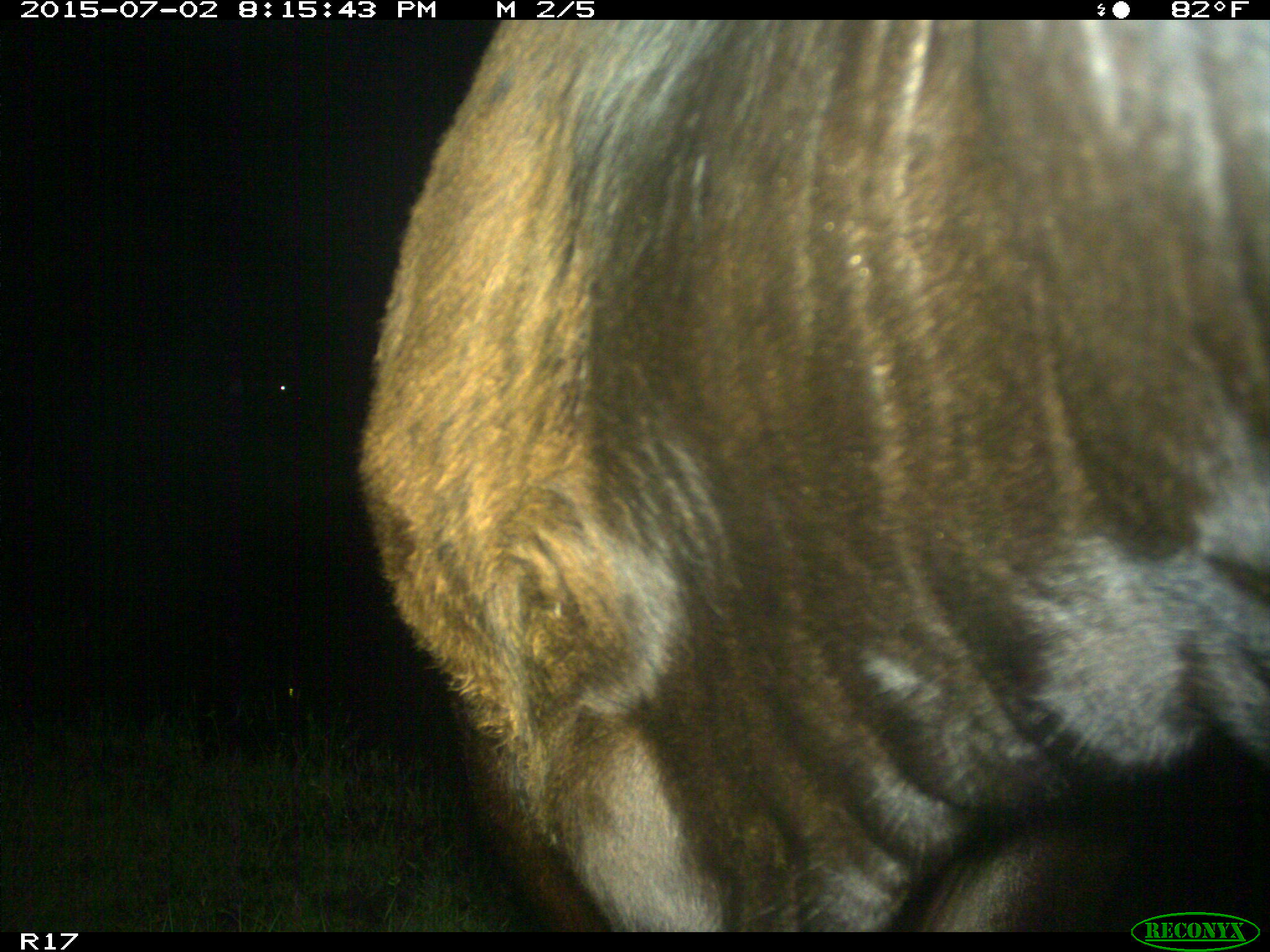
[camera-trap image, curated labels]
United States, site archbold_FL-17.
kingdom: Animalia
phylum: Chordata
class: Mammalia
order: Artiodactyla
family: Bovidae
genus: Bos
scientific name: Bos taurus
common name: domestic cow